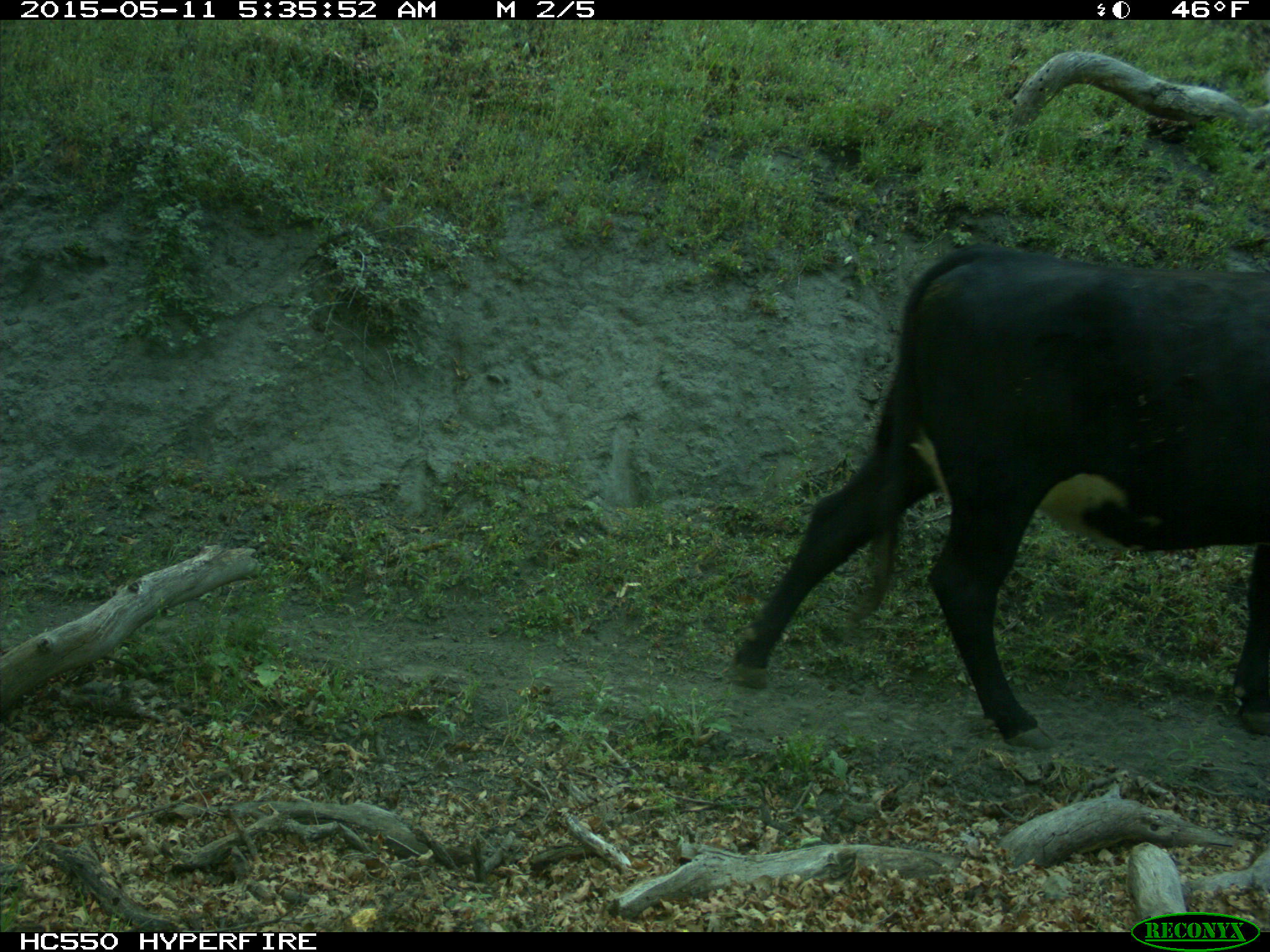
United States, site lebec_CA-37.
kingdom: Animalia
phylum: Chordata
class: Mammalia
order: Artiodactyla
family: Bovidae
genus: Bos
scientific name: Bos taurus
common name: domestic cow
Bos taurus (domestic cow).